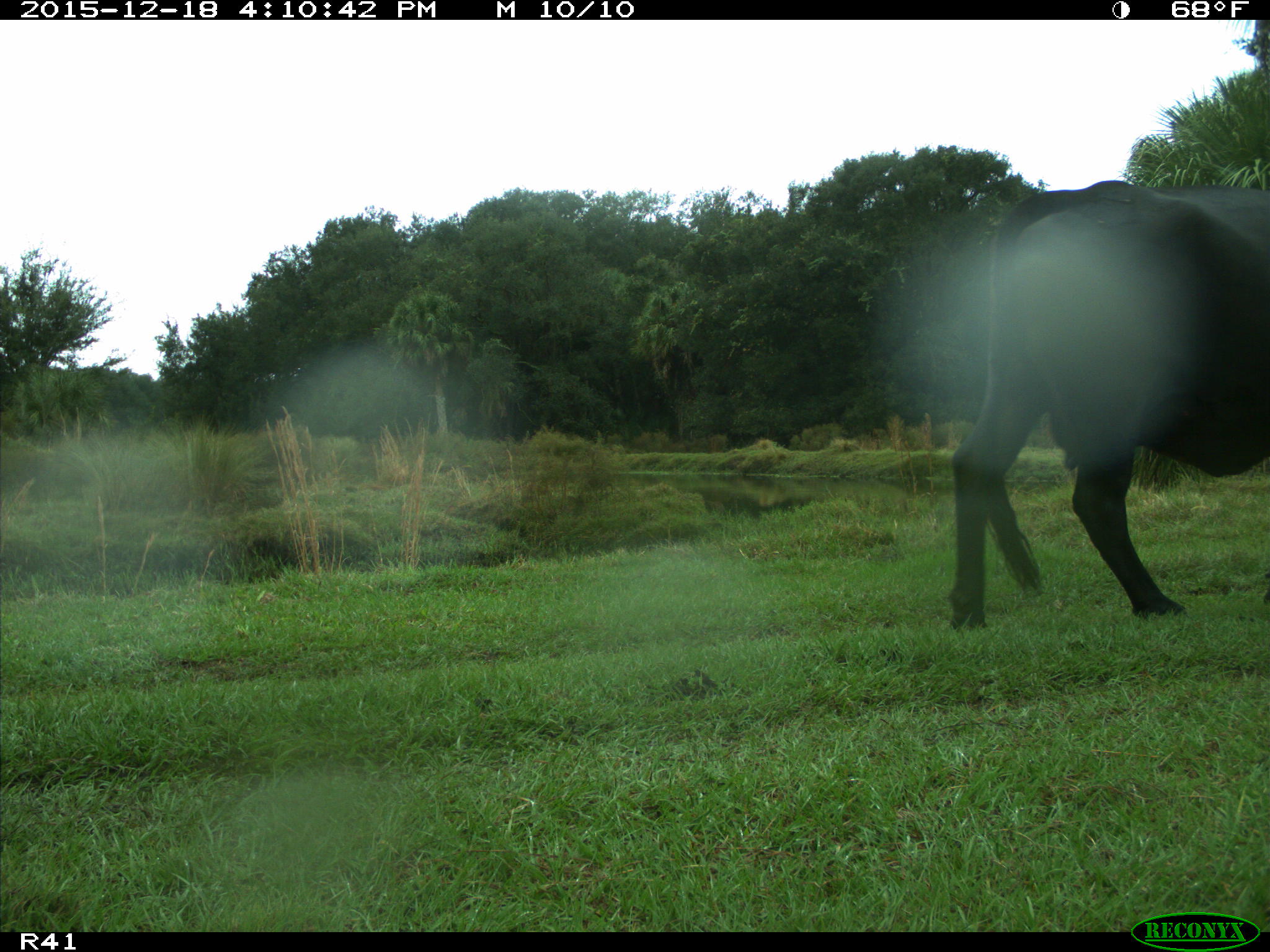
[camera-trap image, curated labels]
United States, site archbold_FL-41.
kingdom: Animalia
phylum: Chordata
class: Mammalia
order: Artiodactyla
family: Bovidae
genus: Bos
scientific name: Bos taurus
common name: domestic cow